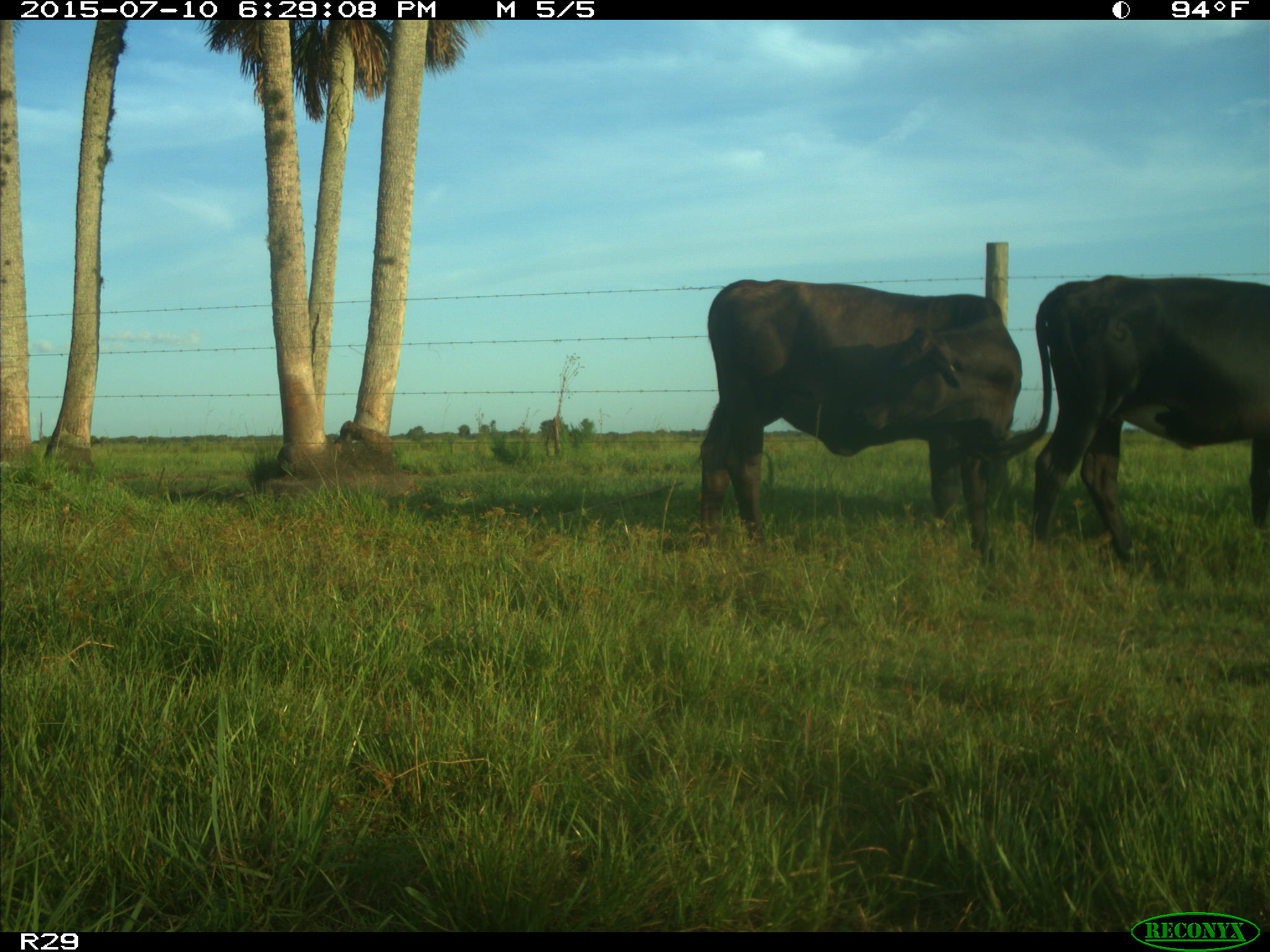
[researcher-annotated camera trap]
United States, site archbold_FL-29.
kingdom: Animalia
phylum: Chordata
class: Mammalia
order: Artiodactyla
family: Bovidae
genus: Bos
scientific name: Bos taurus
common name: domestic cow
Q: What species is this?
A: Bos taurus (domestic cow).